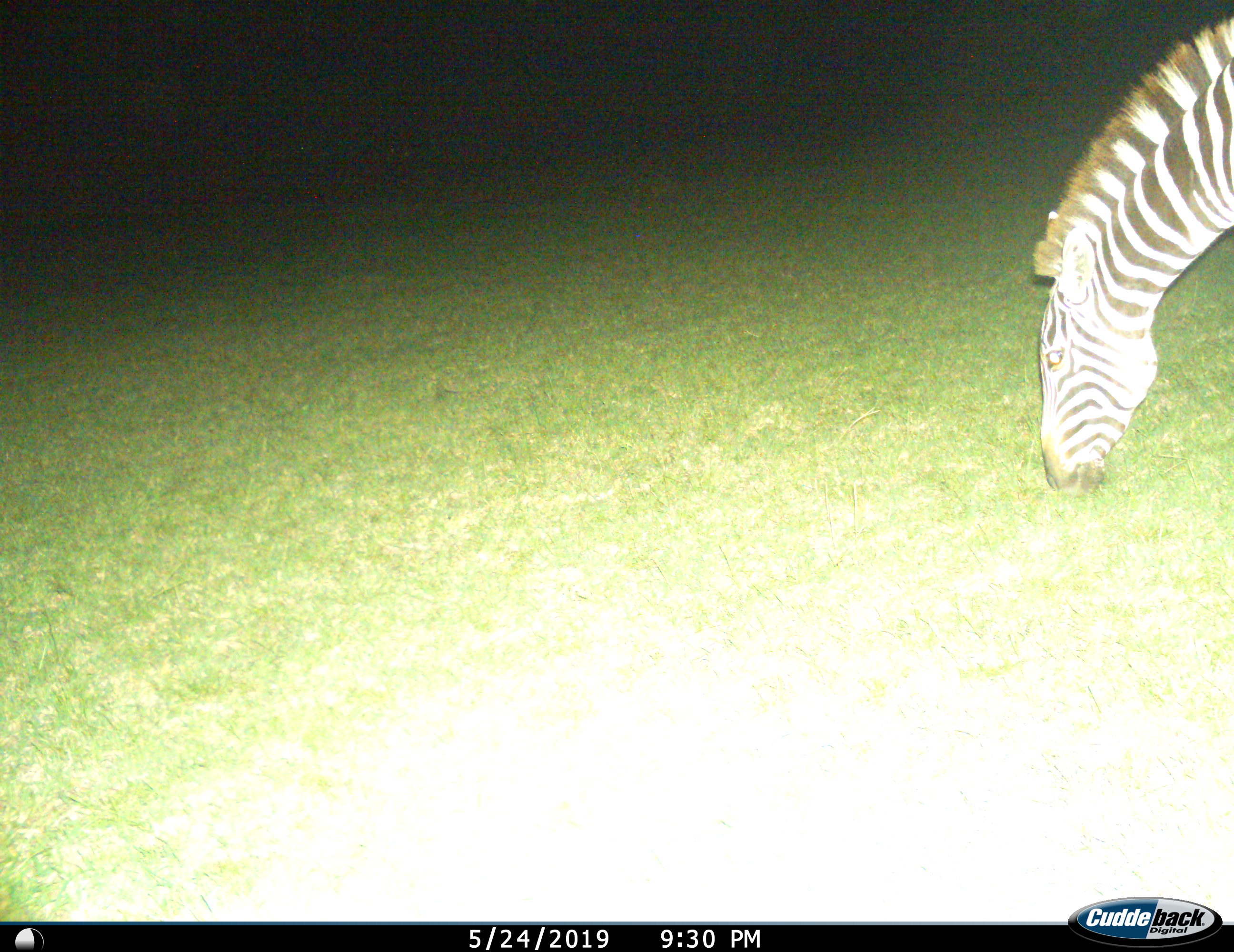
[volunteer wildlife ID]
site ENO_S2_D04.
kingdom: Animalia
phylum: Chordata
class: Mammalia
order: Perissodactyla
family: Equidae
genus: Equus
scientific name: Equus quagga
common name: plains zebra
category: zebraplains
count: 1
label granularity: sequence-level